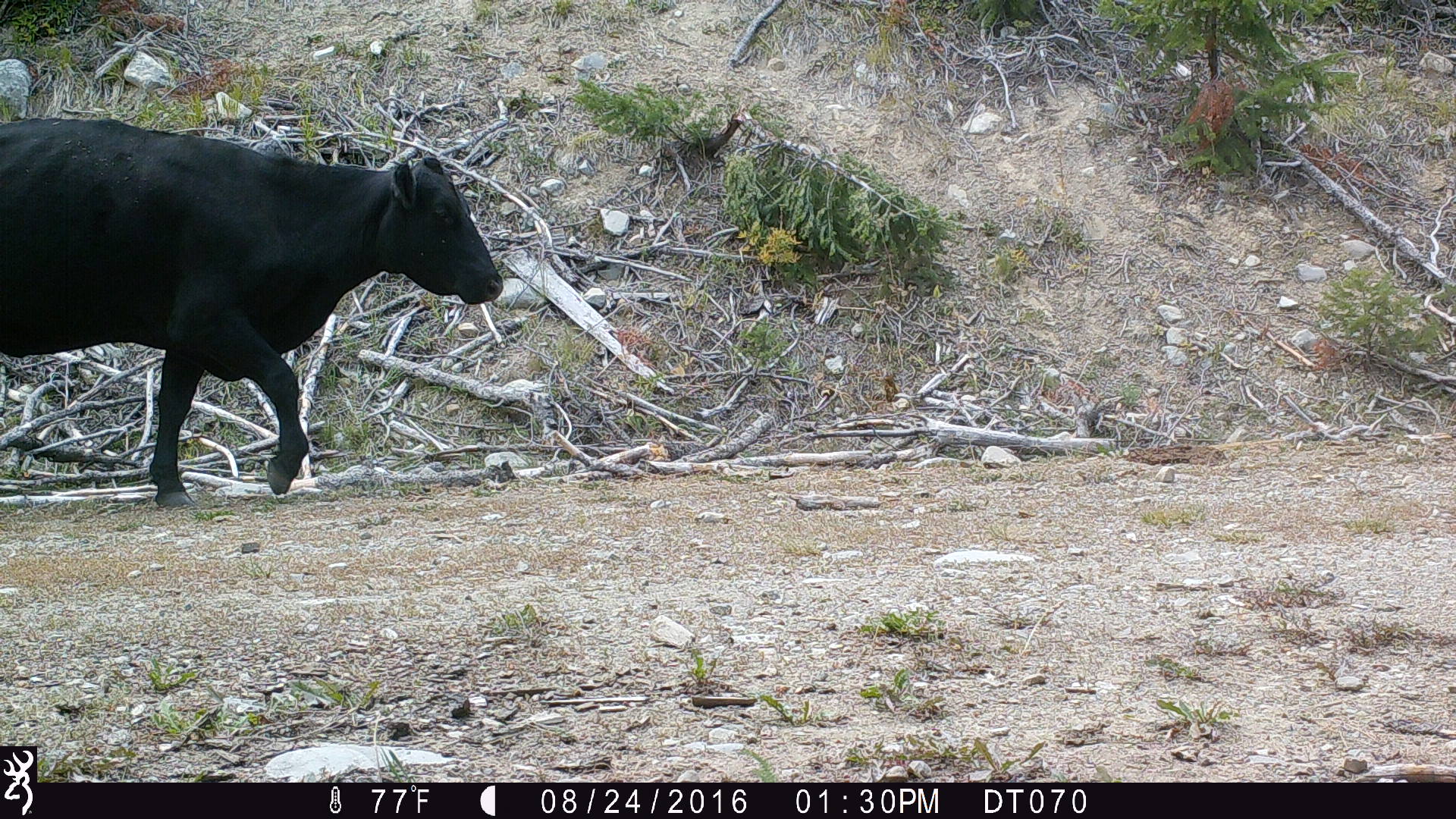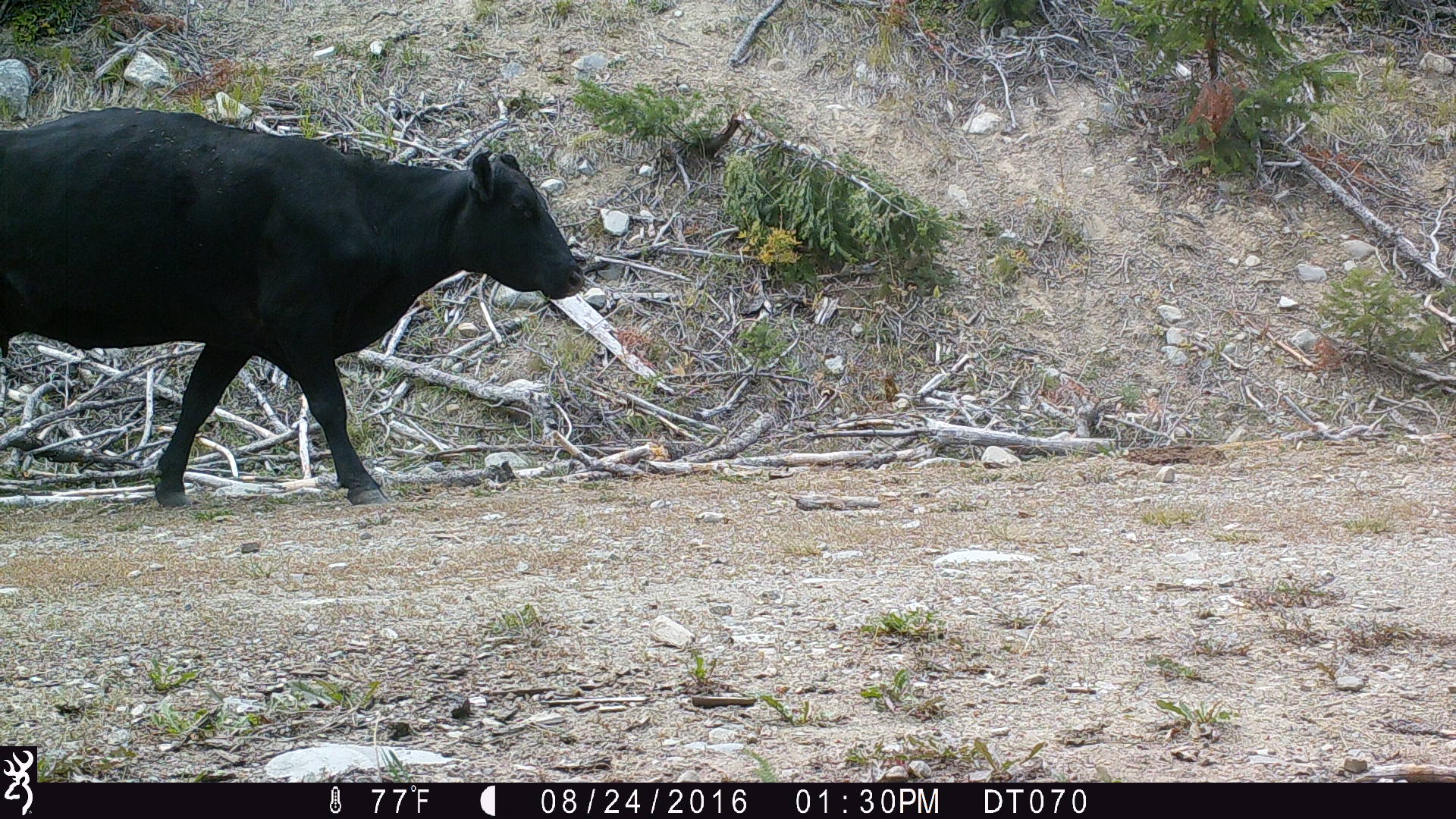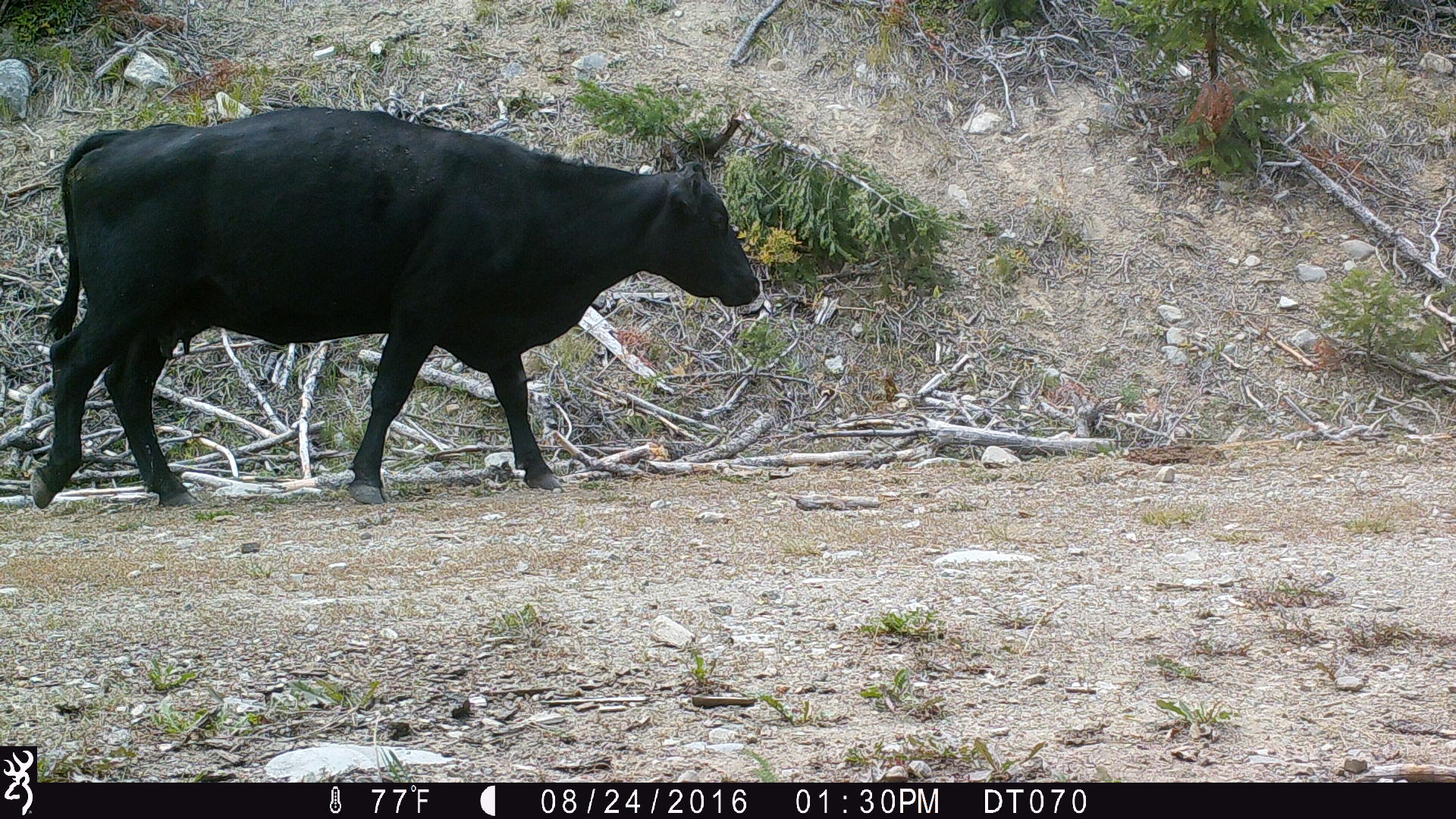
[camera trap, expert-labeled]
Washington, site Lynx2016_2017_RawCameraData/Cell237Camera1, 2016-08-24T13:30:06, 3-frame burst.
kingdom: Animalia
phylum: Chordata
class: Mammalia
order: Artiodactyla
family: Bovidae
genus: Bos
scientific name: Bos taurus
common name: domestic cattle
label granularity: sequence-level